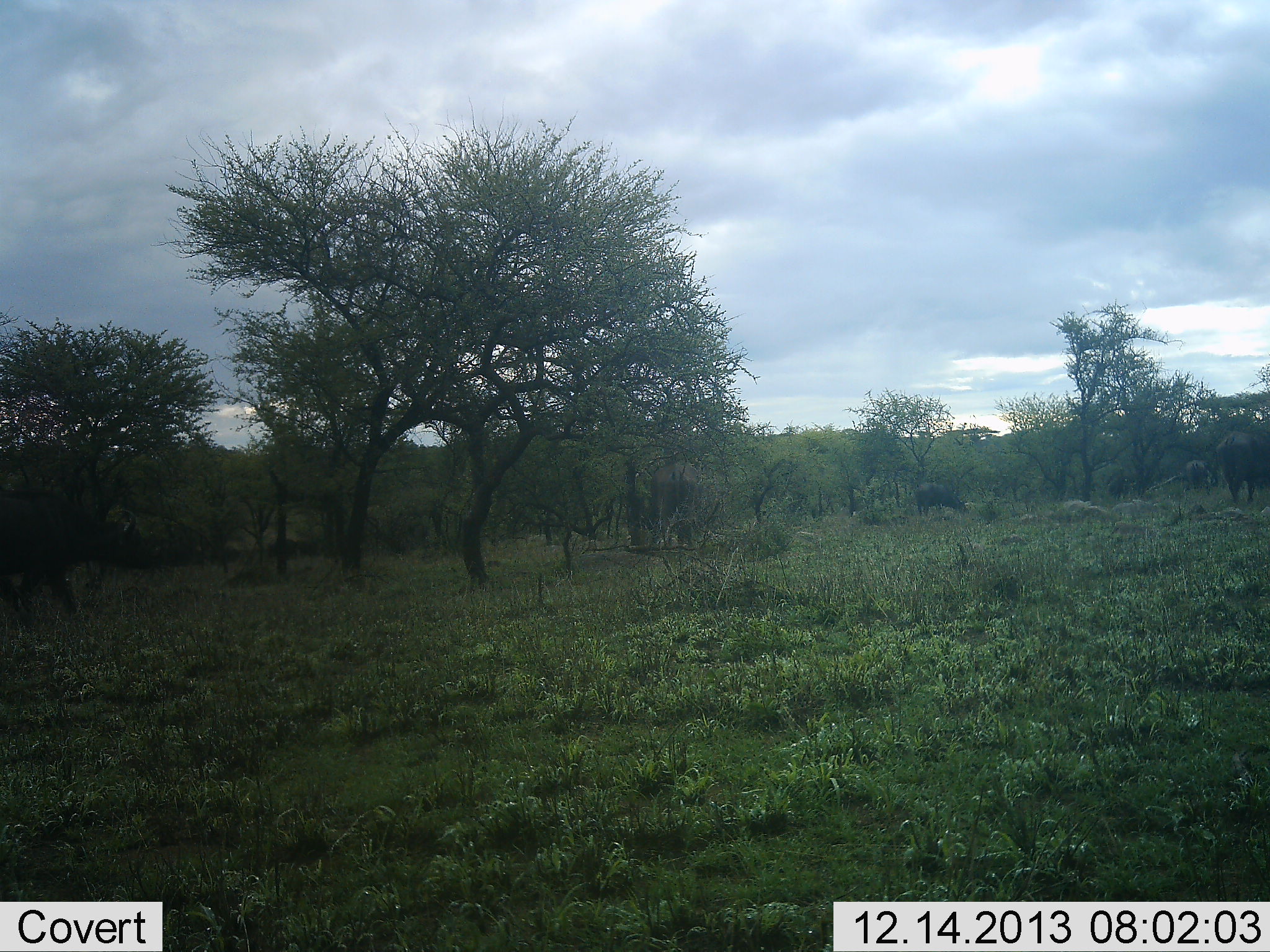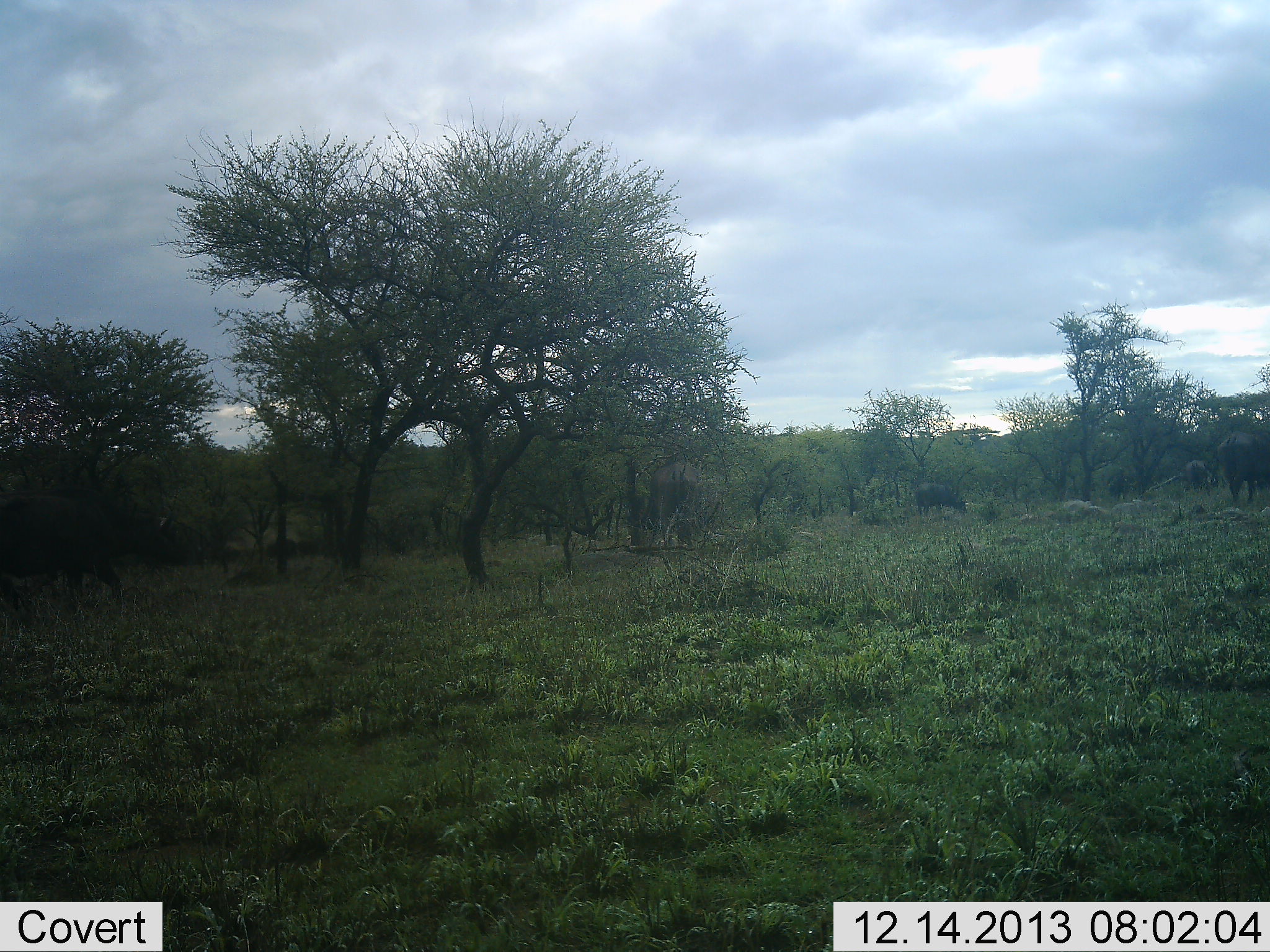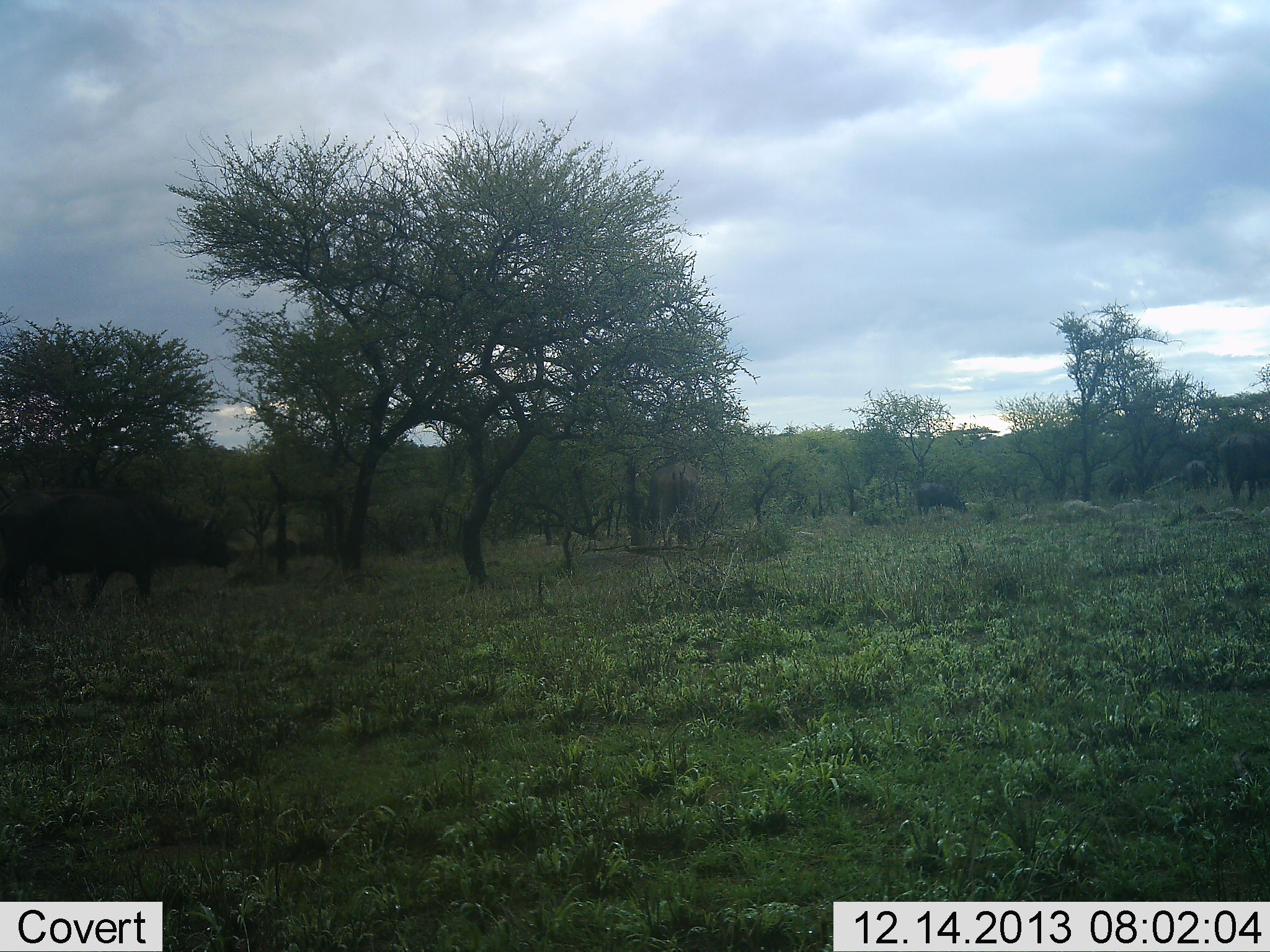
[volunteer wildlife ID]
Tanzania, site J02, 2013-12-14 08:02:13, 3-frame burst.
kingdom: Animalia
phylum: Chordata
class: Mammalia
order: Artiodactyla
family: Bovidae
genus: Syncerus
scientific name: Syncerus caffer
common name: cape buffalo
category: buffalo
Buffalo (cape buffalo) (Syncerus caffer), count 3. Behavior (volunteer vote fractions): standing 40%, resting 0%, moving 70%, interacting 0%. Young present (vote fraction): 0%. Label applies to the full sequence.